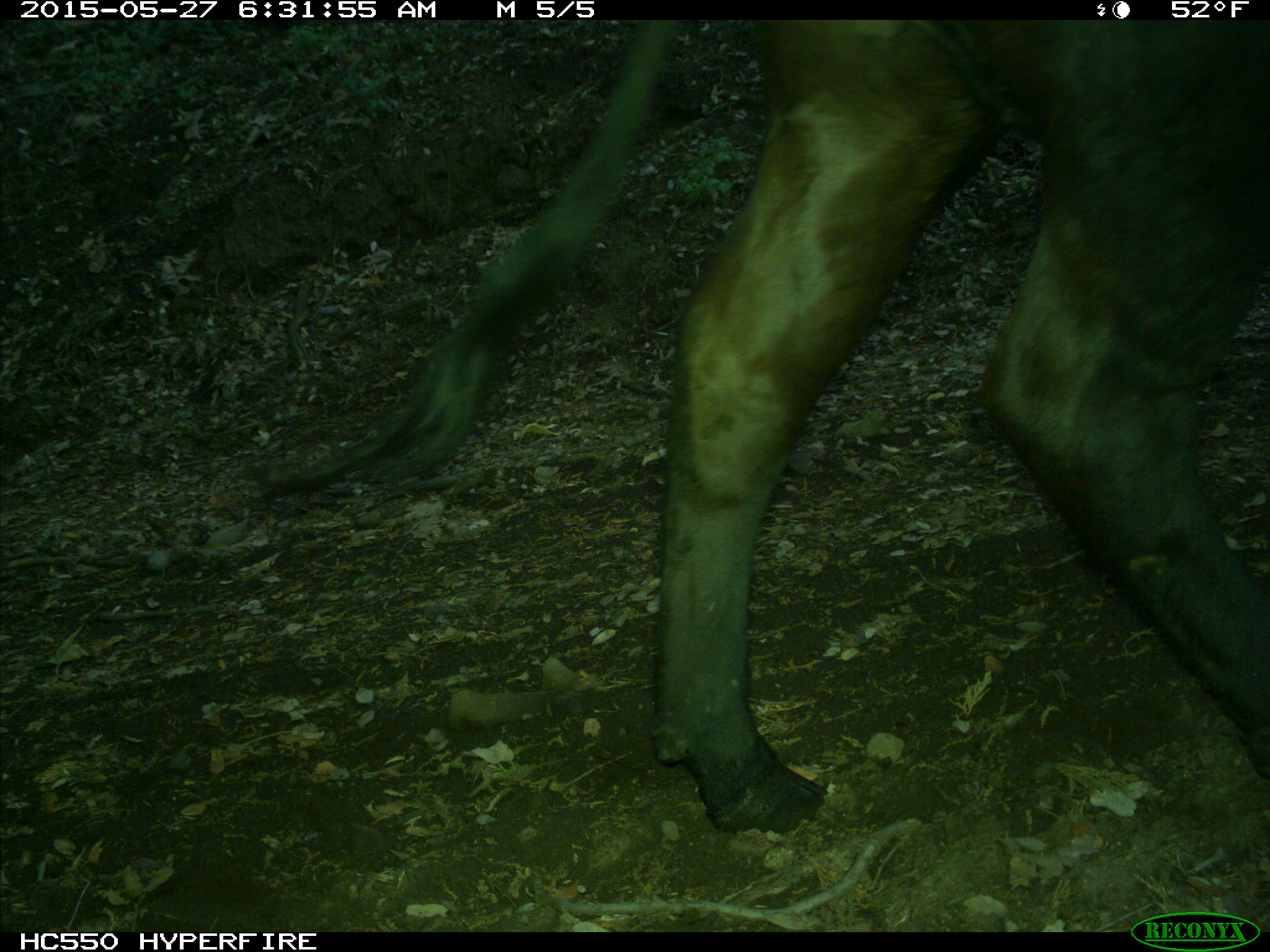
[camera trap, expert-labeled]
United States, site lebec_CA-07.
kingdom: Animalia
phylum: Chordata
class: Mammalia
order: Artiodactyla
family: Bovidae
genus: Bos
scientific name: Bos taurus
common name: domestic cow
Bos taurus (domestic cow).